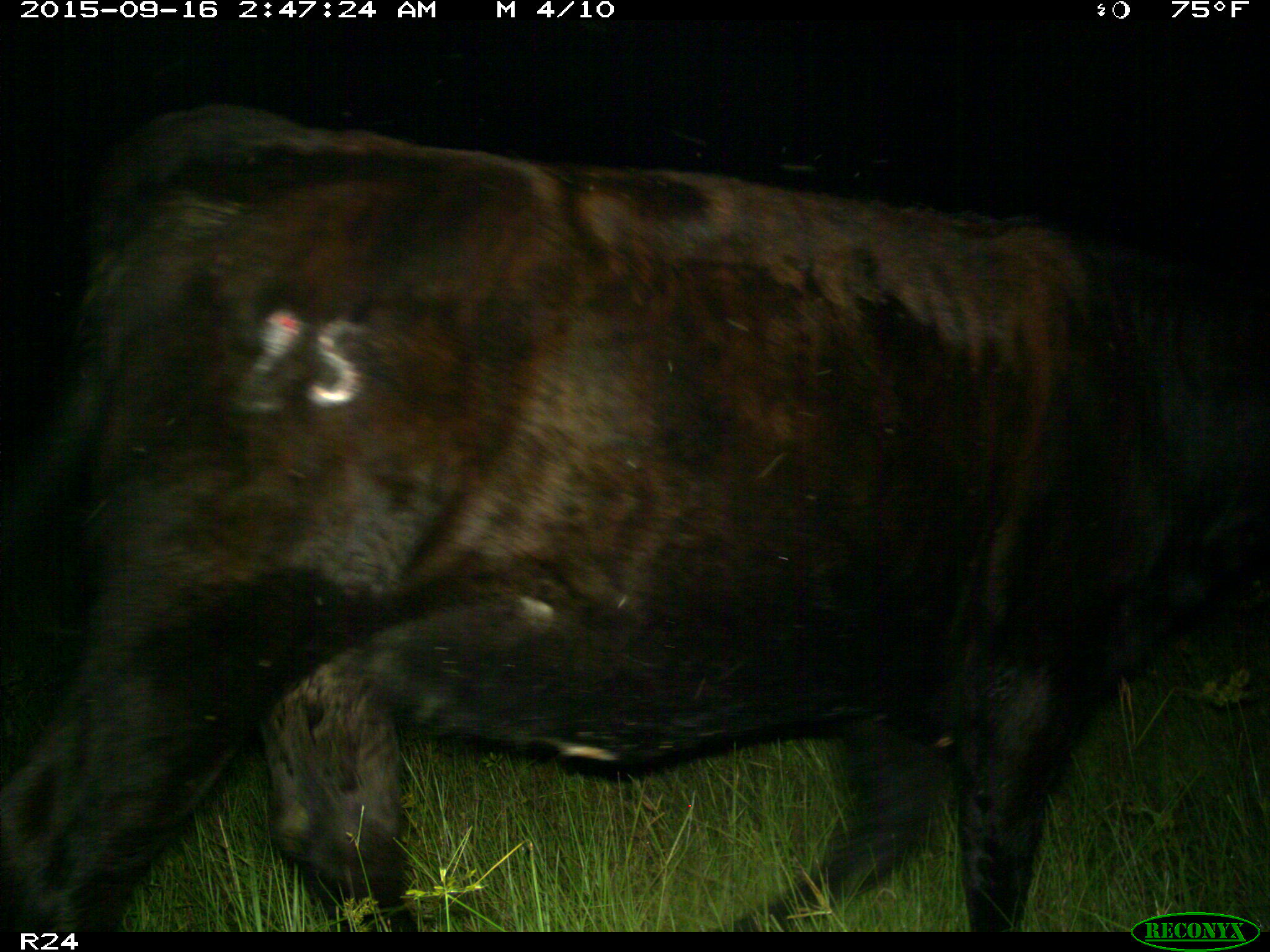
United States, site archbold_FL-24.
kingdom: Animalia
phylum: Chordata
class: Mammalia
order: Artiodactyla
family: Bovidae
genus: Bos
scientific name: Bos taurus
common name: domestic cow